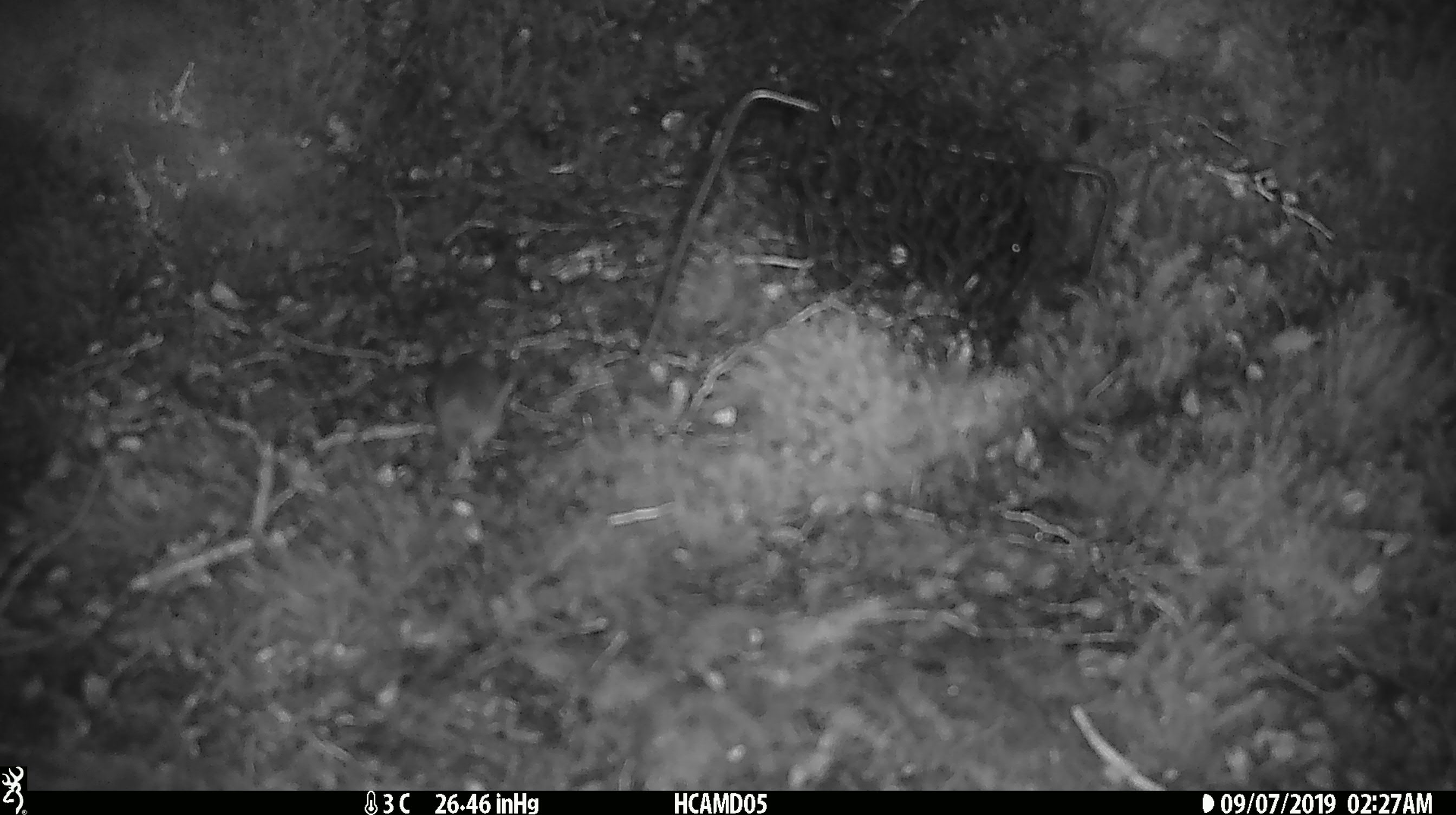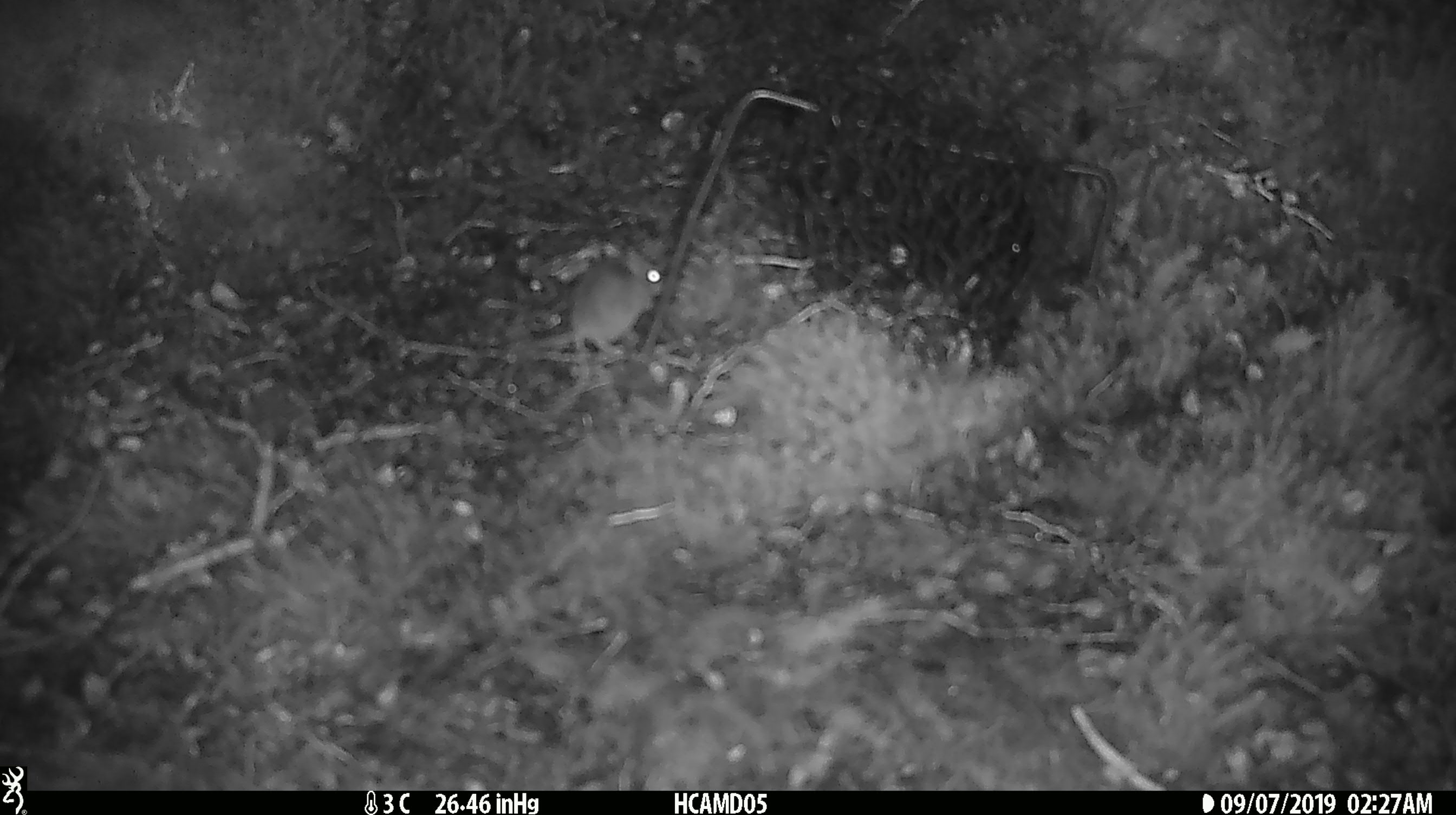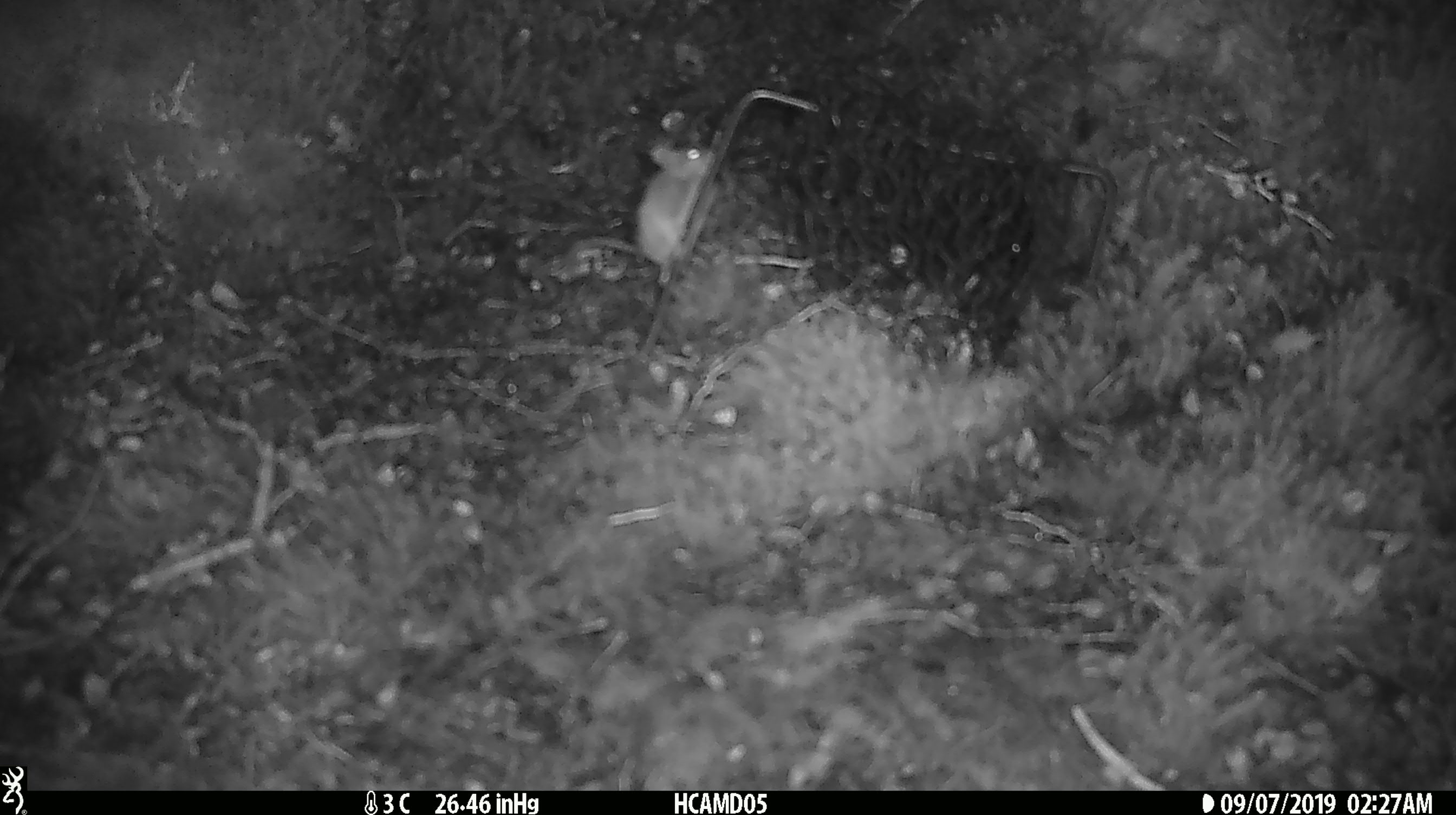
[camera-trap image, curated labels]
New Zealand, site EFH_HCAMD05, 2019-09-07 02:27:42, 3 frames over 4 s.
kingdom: Animalia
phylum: Chordata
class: Mammalia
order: Rodentia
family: Muridae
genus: Mus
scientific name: Mus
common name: mouse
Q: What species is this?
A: Mouse (Mus).